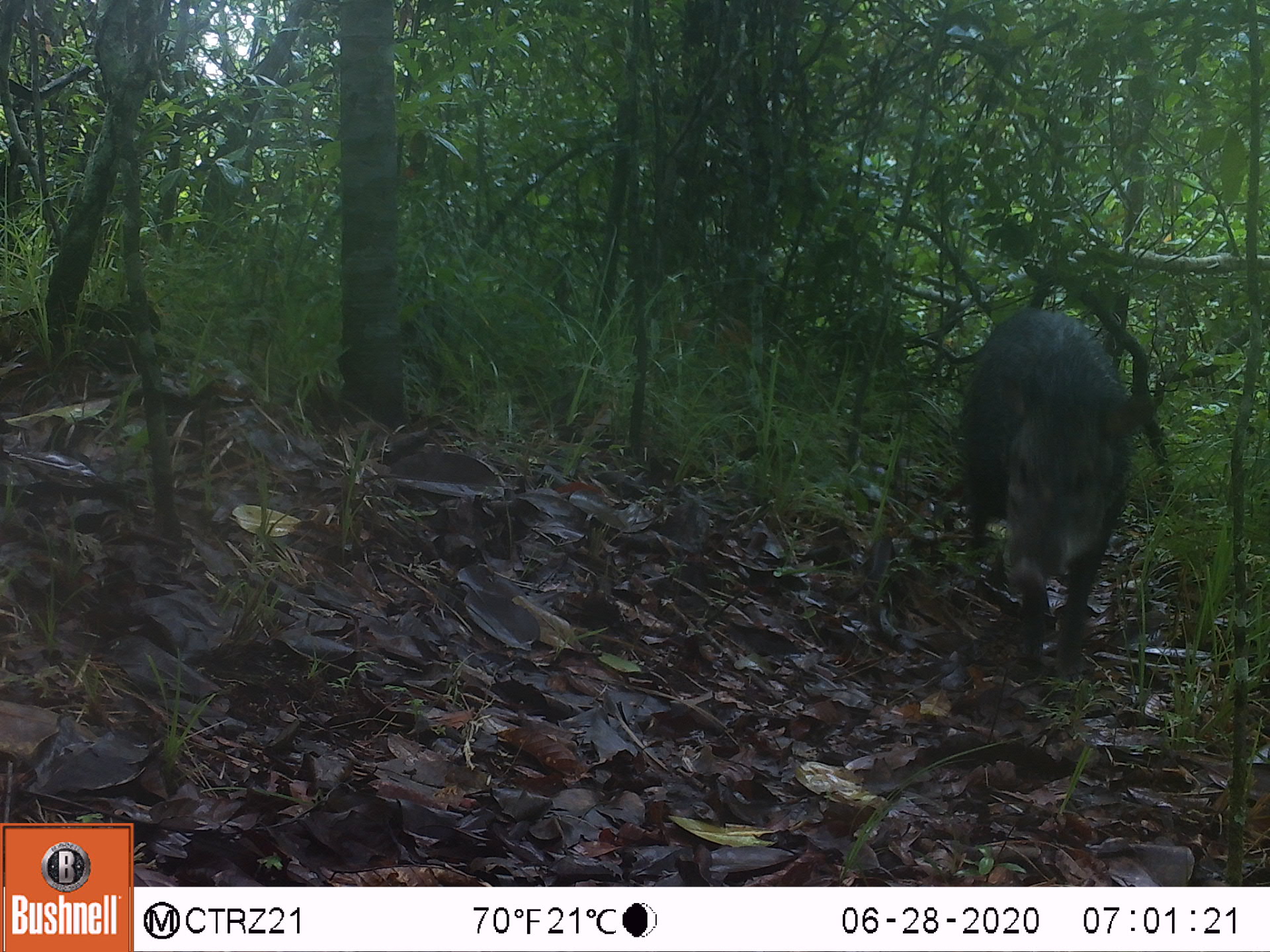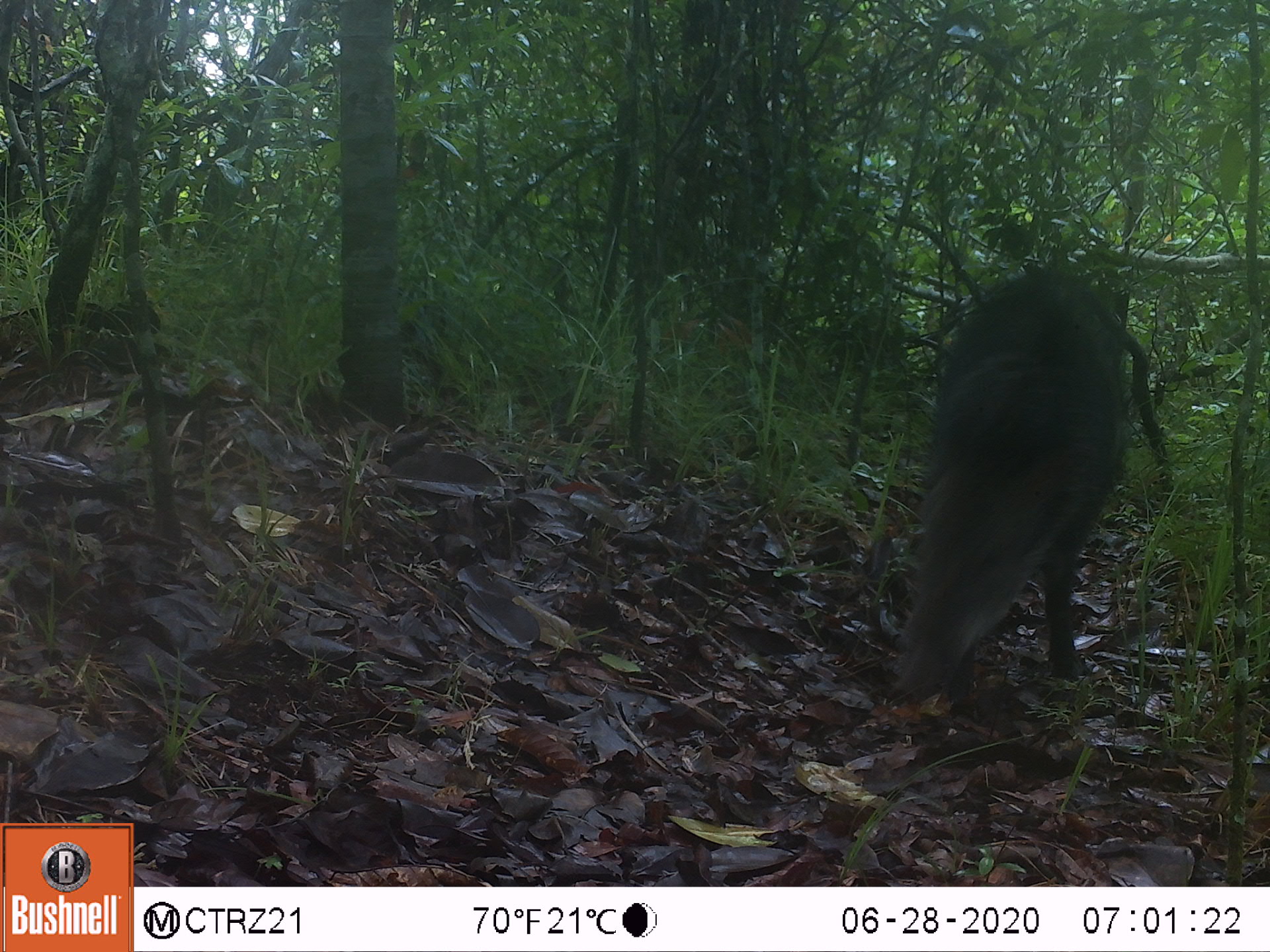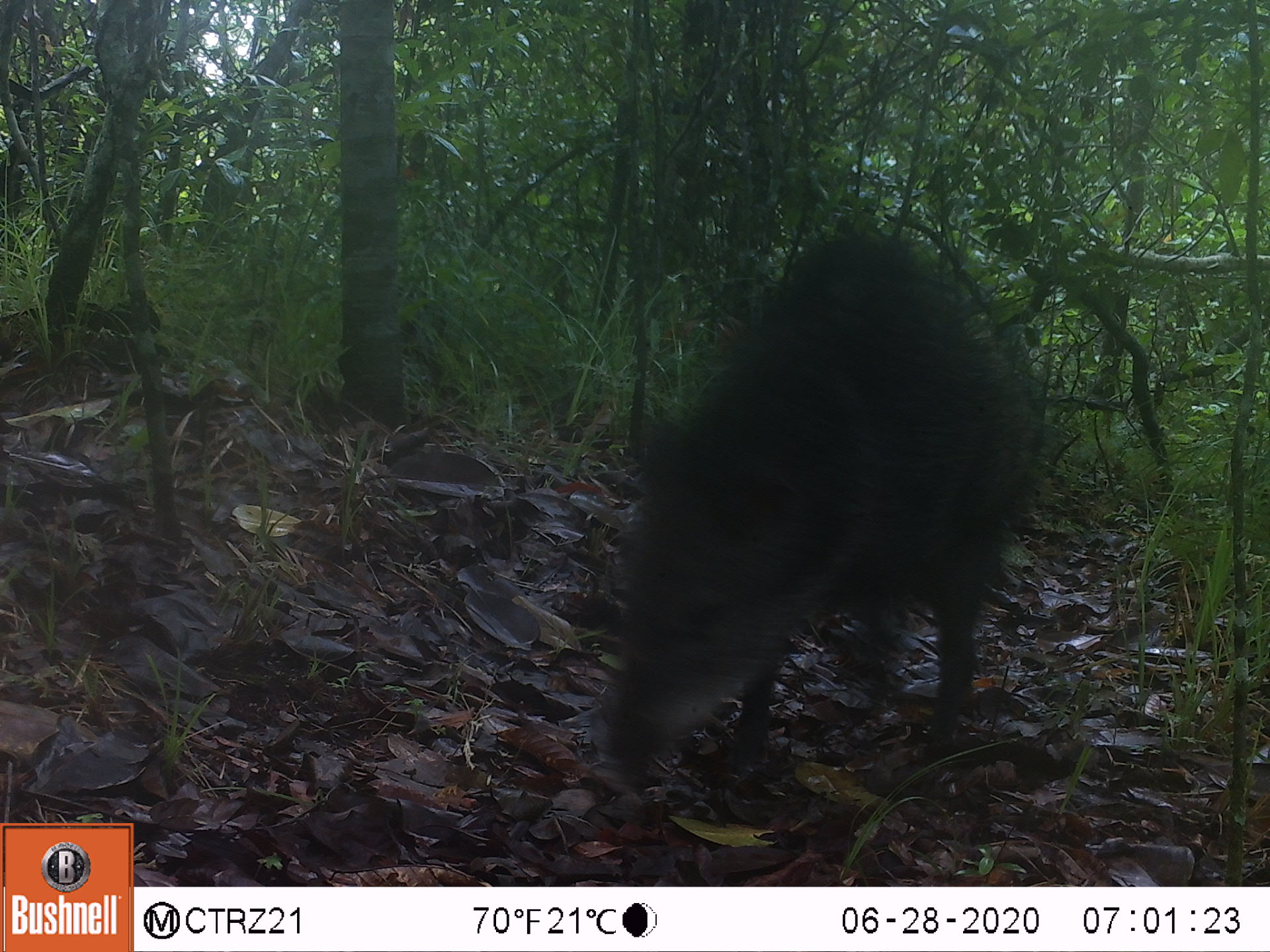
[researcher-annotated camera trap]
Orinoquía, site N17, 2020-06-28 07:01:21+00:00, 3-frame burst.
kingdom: Animalia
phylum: Chordata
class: Mammalia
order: Artiodactyla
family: Tayassuidae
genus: Pecari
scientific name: Pecari tajacu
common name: collared peccary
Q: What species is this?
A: Collared peccary (Pecari tajacu).